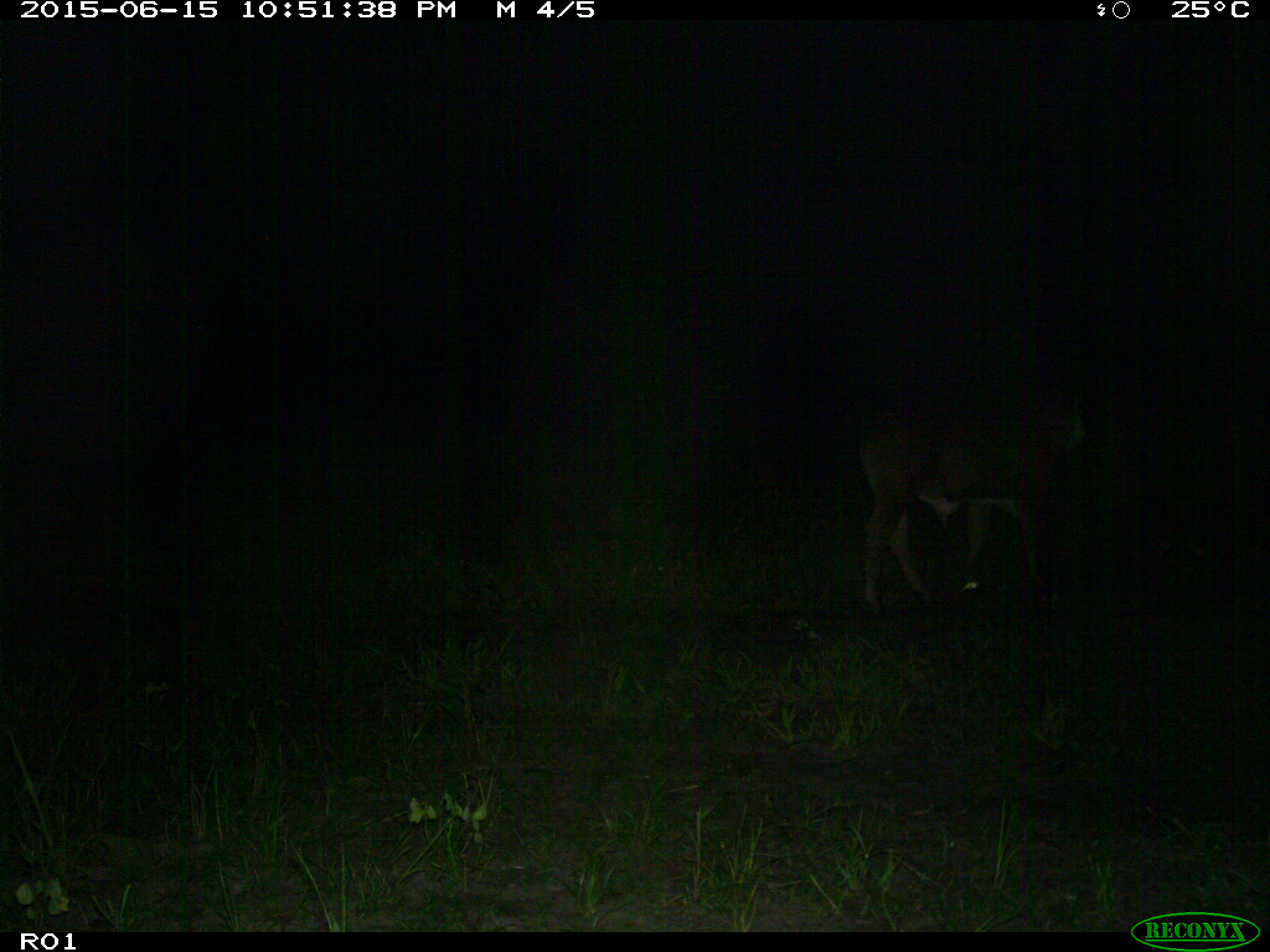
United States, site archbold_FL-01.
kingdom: Animalia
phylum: Chordata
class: Mammalia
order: Artiodactyla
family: Bovidae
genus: Bos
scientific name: Bos taurus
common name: domestic cow